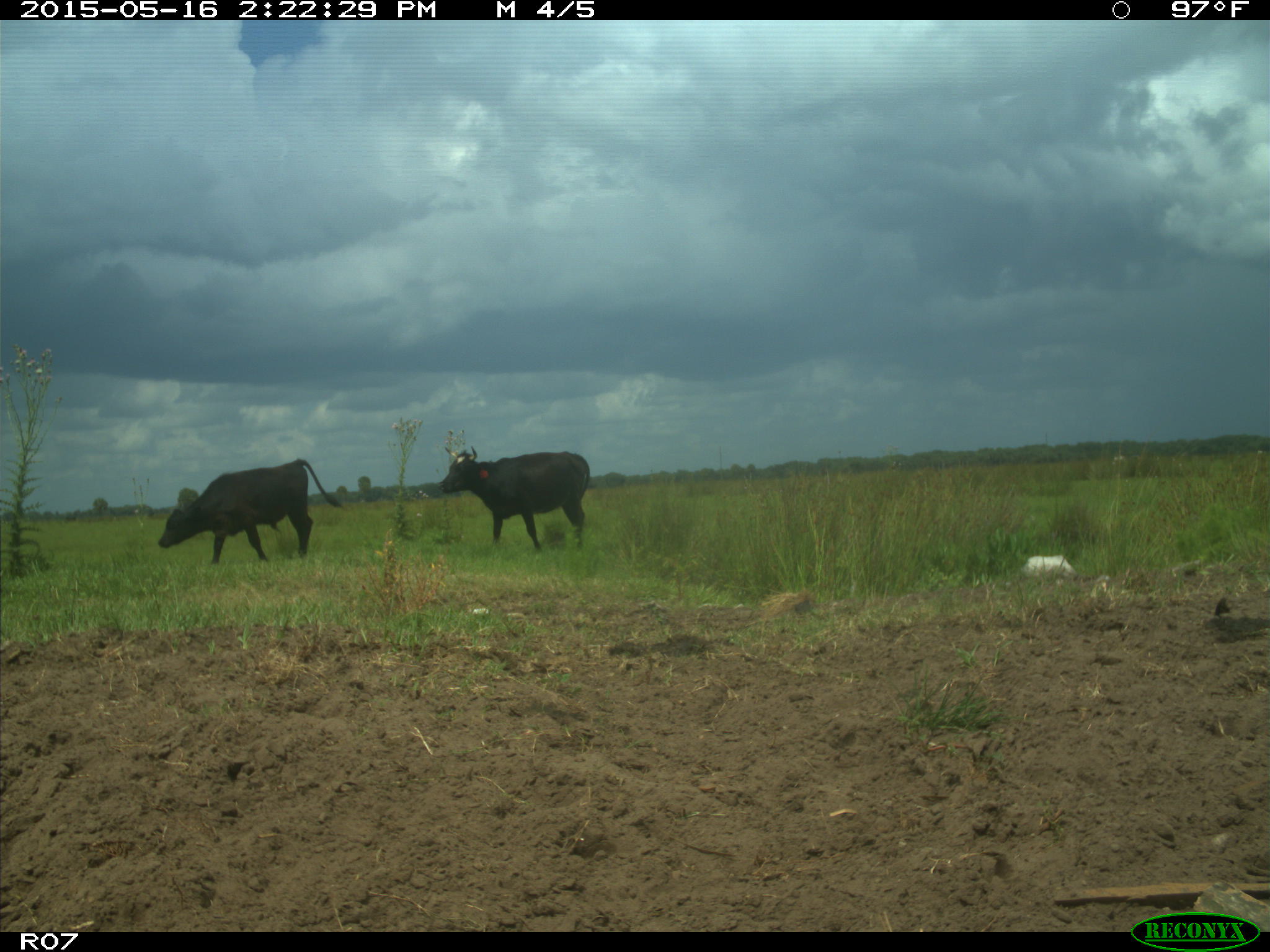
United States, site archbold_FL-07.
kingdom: Animalia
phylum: Chordata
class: Mammalia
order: Artiodactyla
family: Bovidae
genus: Bos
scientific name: Bos taurus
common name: domestic cow